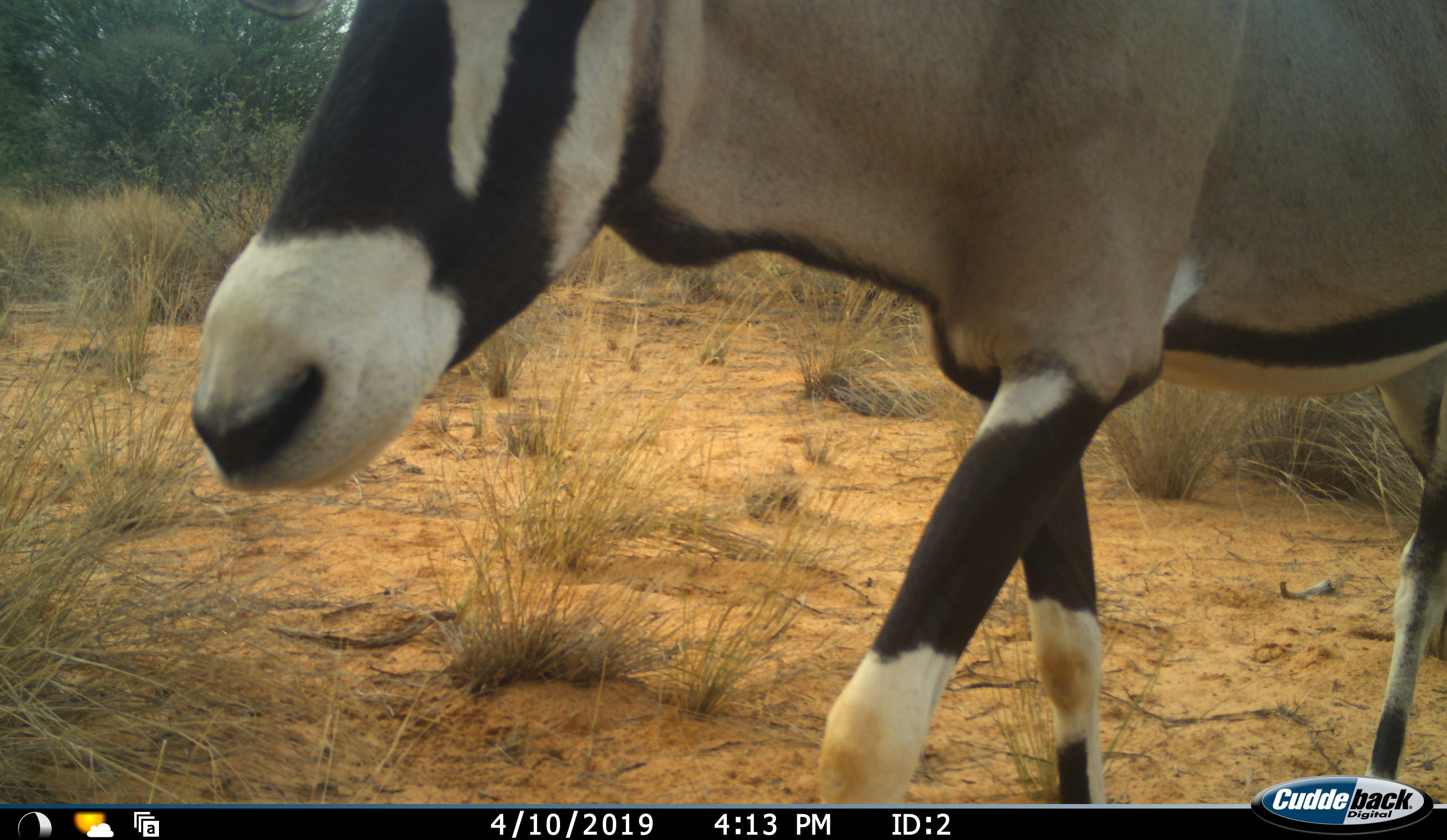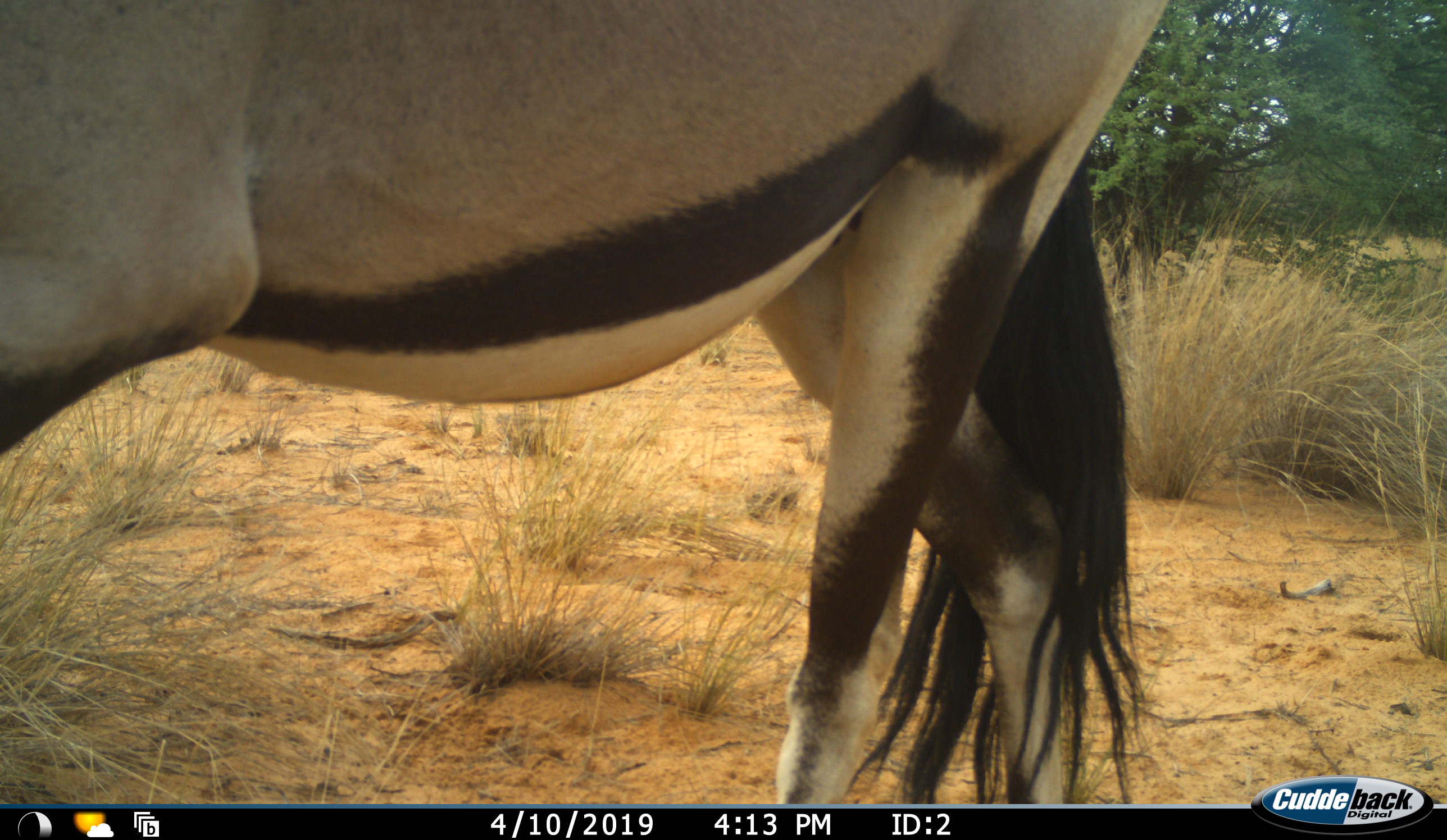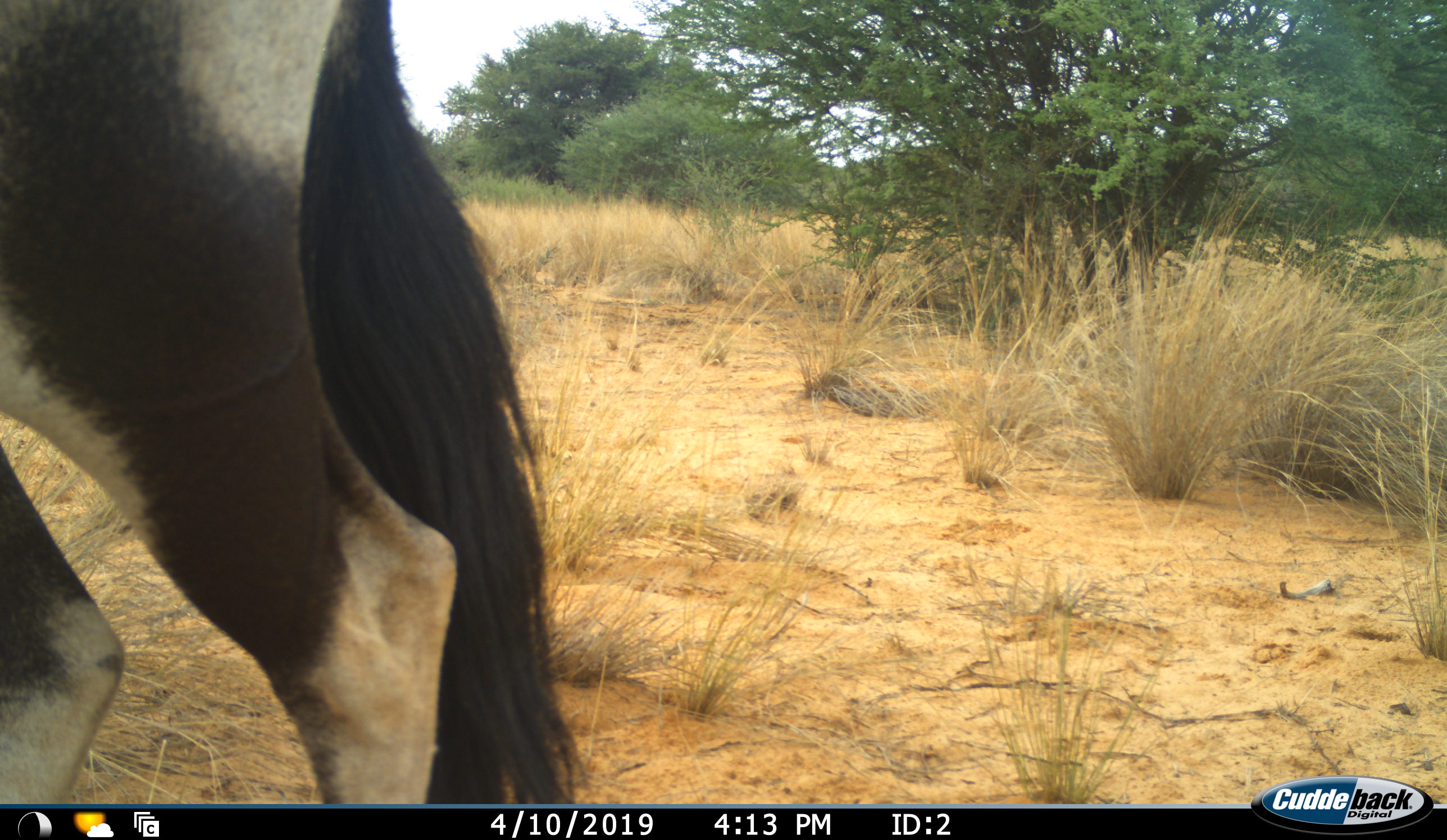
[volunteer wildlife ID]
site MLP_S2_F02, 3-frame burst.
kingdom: Animalia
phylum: Chordata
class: Mammalia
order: Artiodactyla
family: Bovidae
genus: Oryx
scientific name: Oryx gazella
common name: gemsbok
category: oryx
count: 1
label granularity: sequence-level